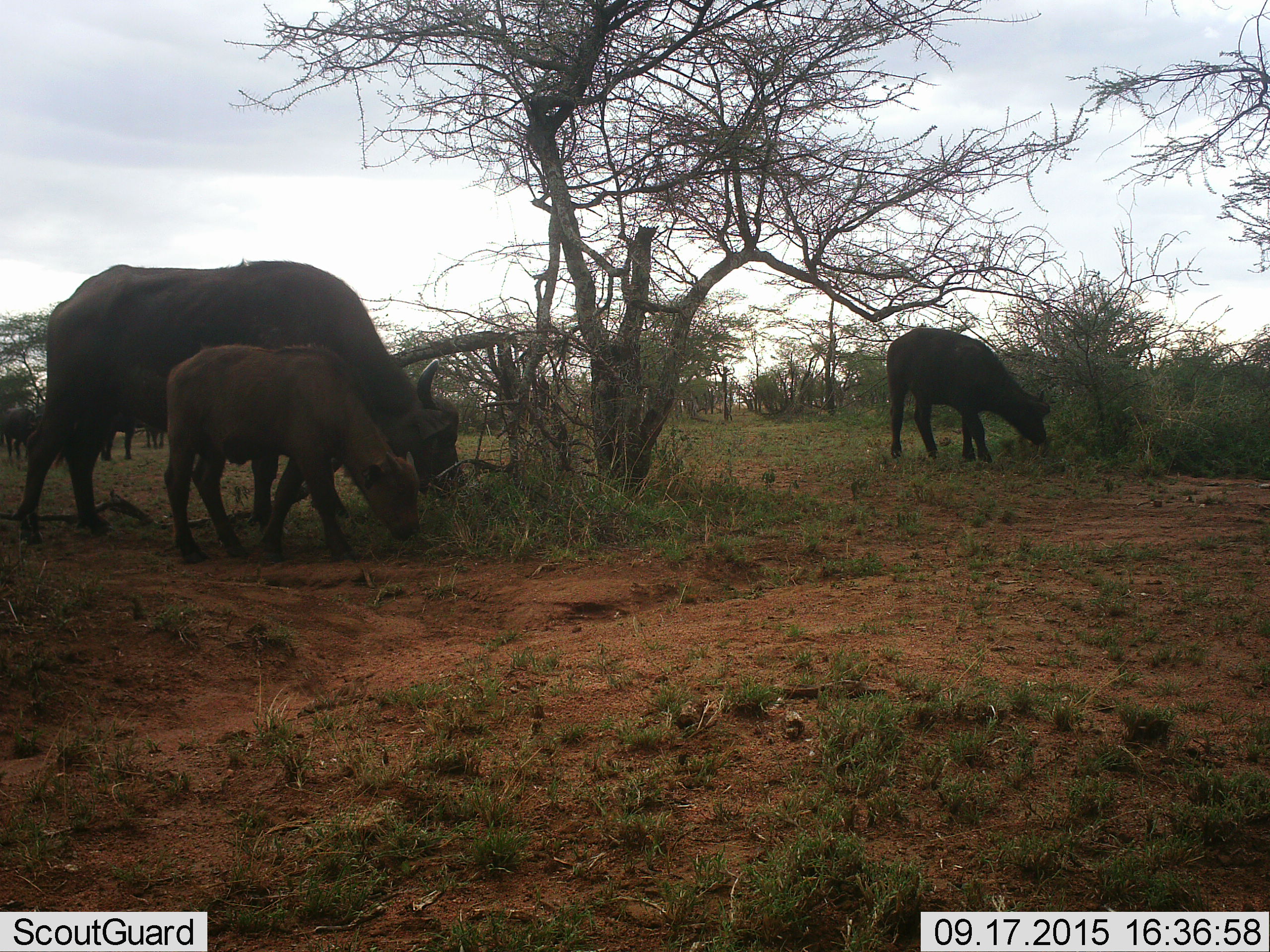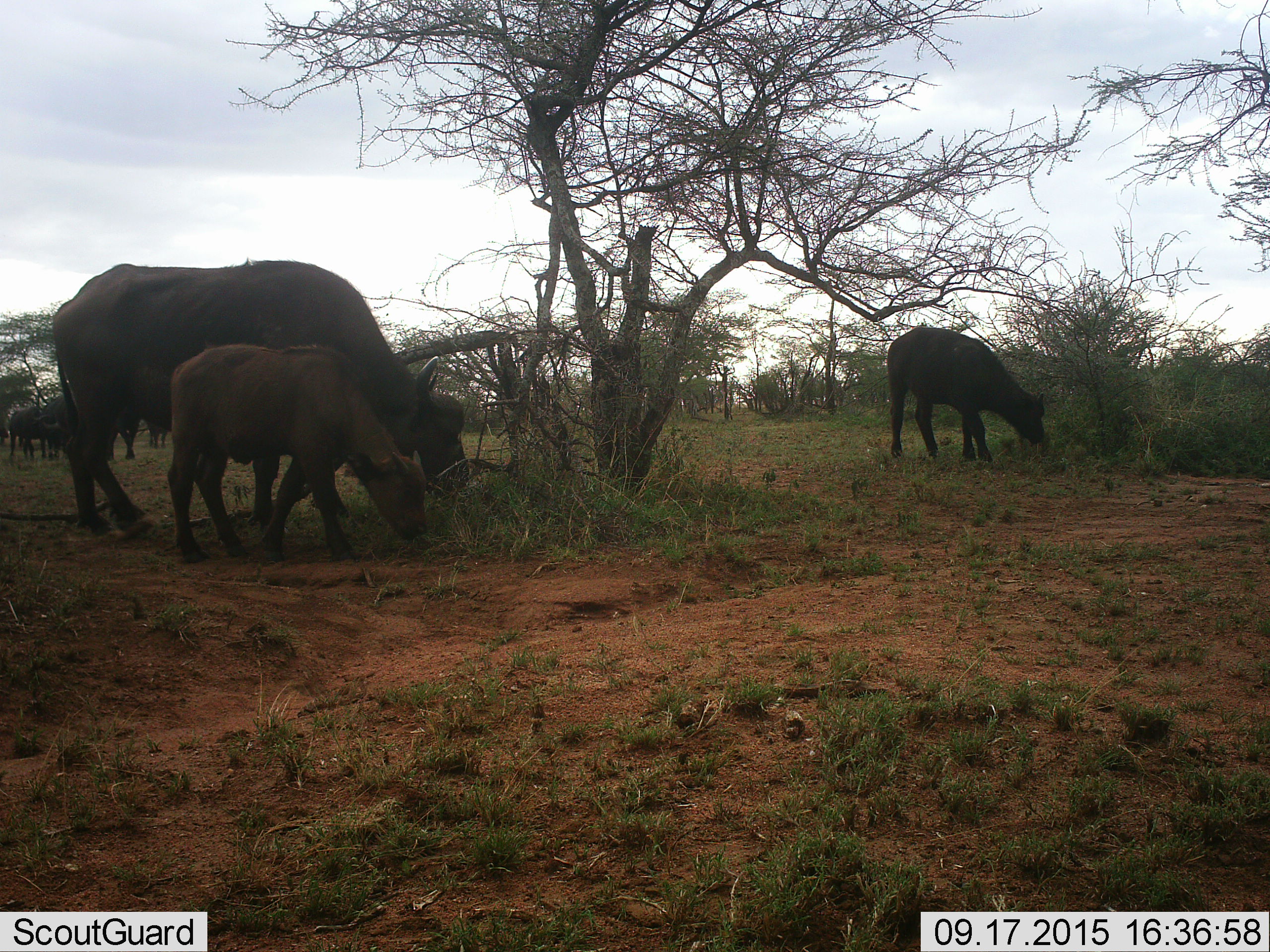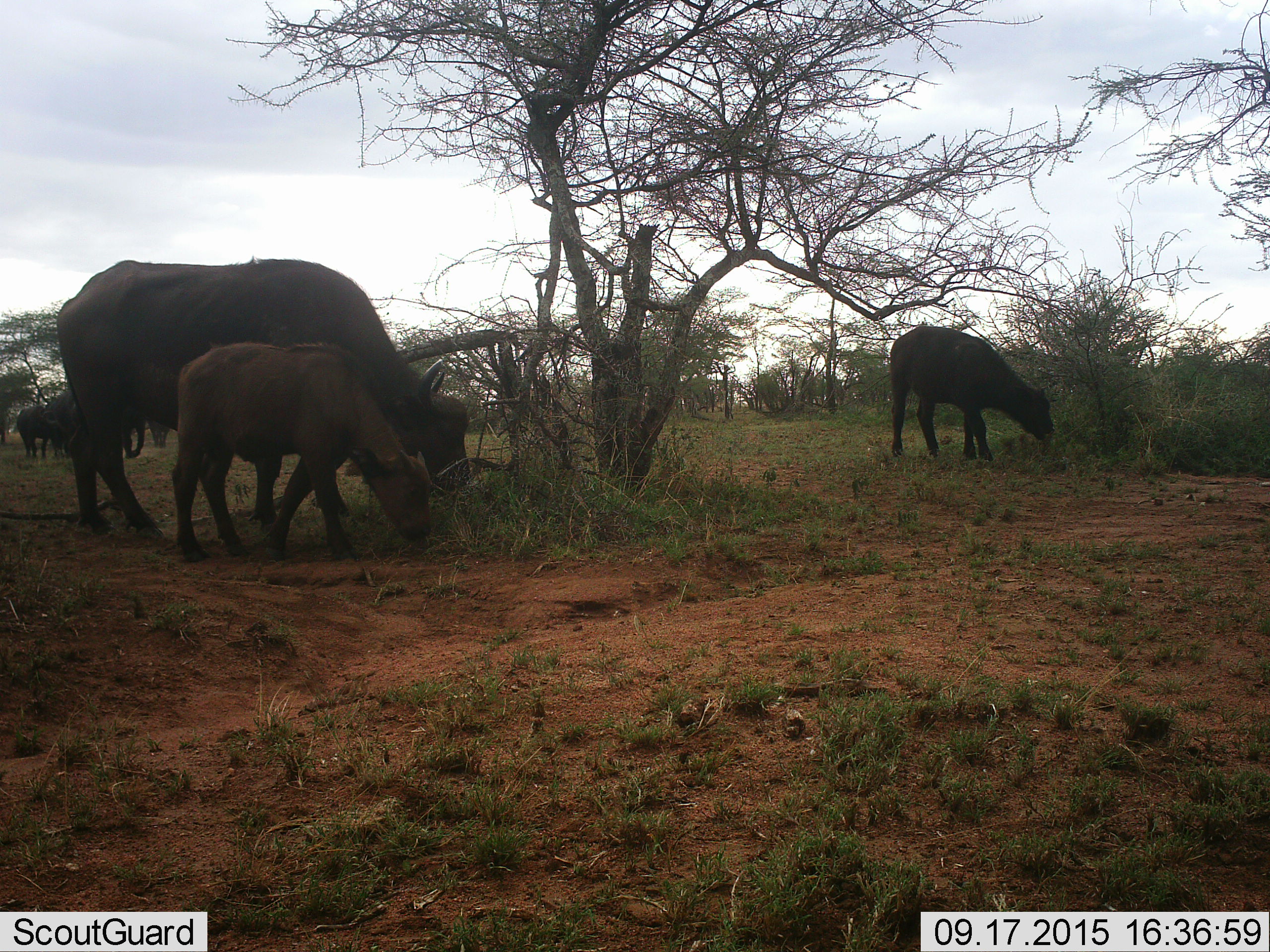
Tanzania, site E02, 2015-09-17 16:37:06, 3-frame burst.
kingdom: Animalia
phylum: Chordata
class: Mammalia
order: Artiodactyla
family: Bovidae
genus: Syncerus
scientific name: Syncerus caffer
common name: cape buffalo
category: buffalo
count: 6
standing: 60%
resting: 0%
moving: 33%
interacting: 0%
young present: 93%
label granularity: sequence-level